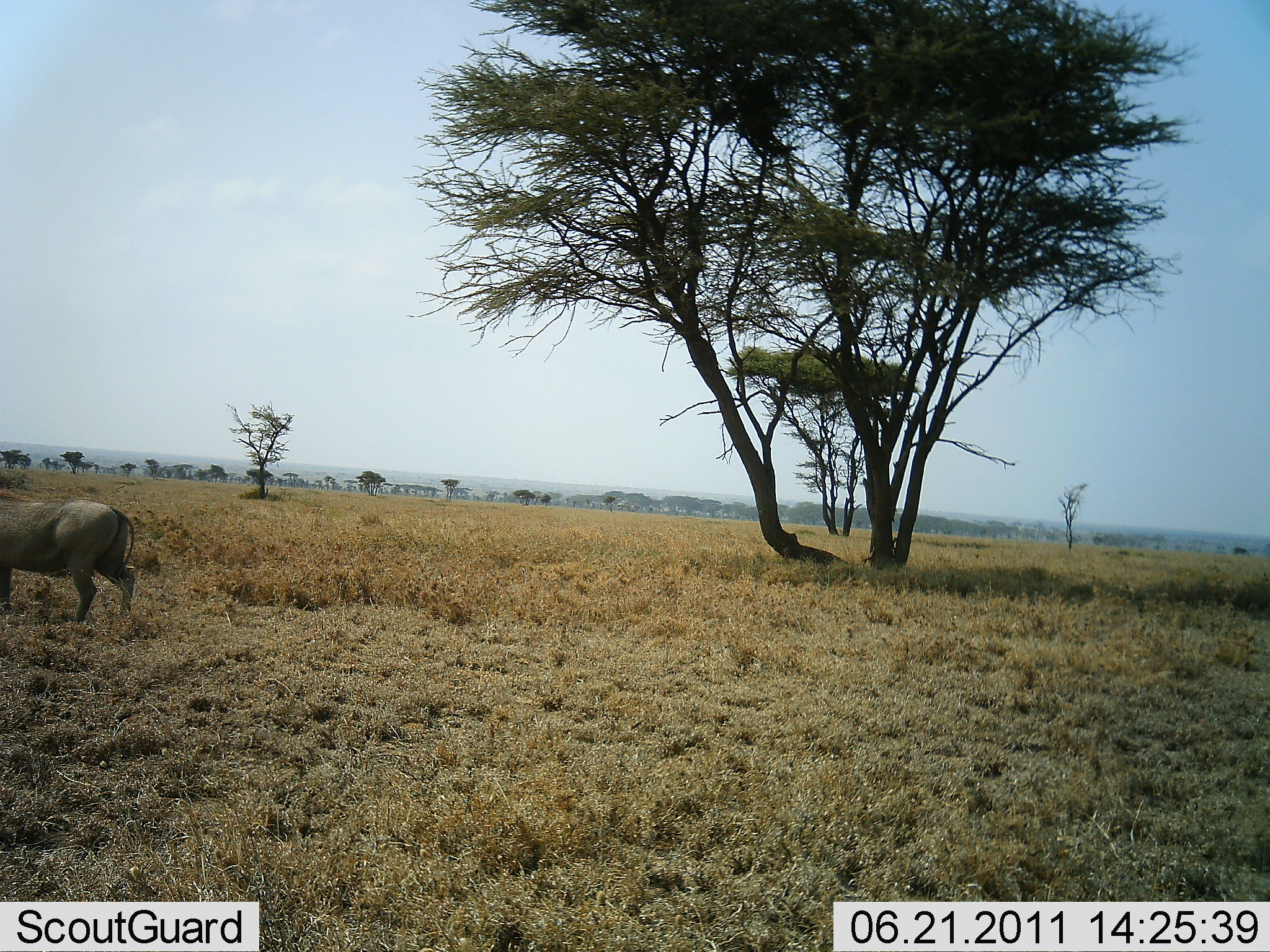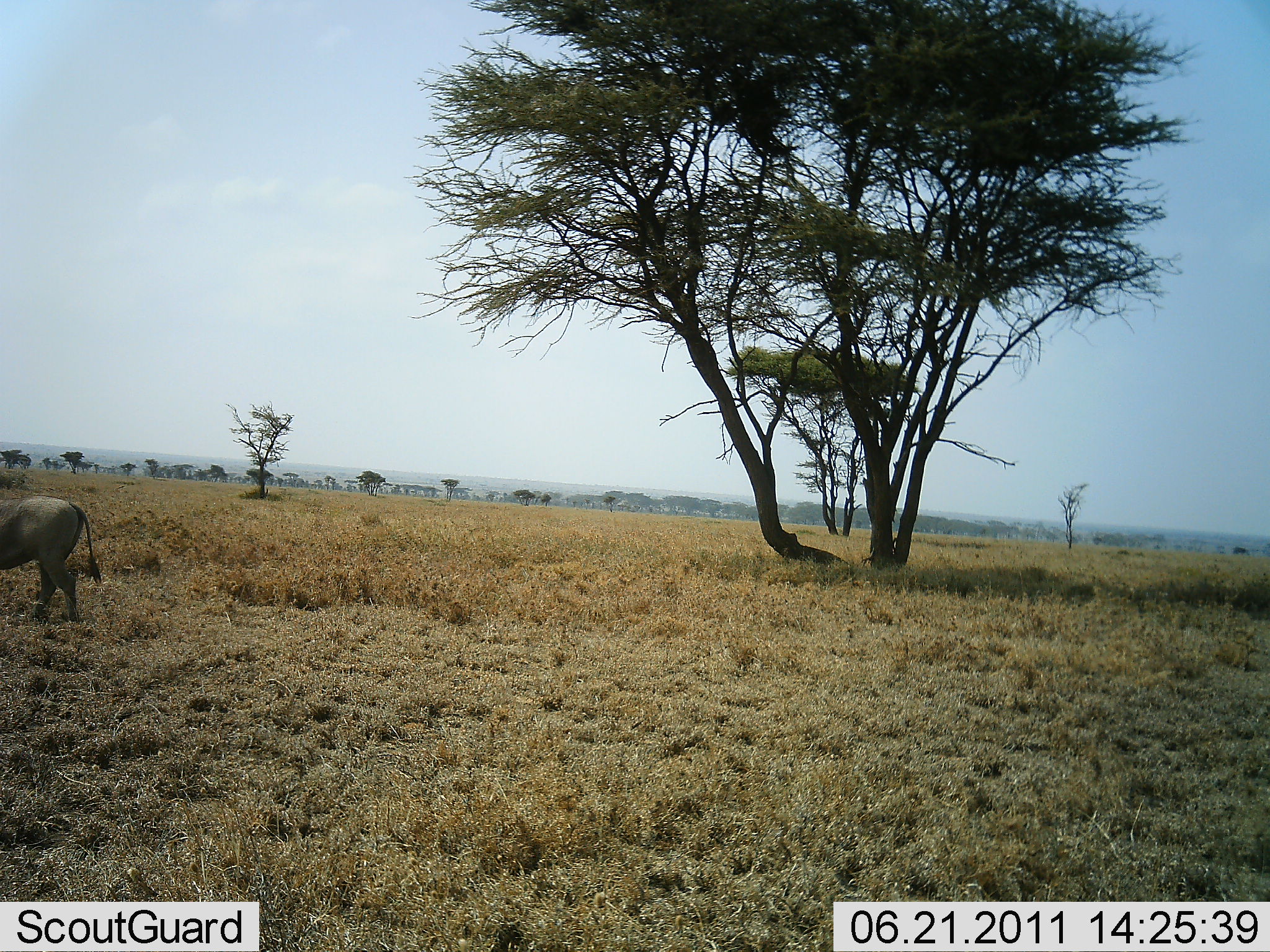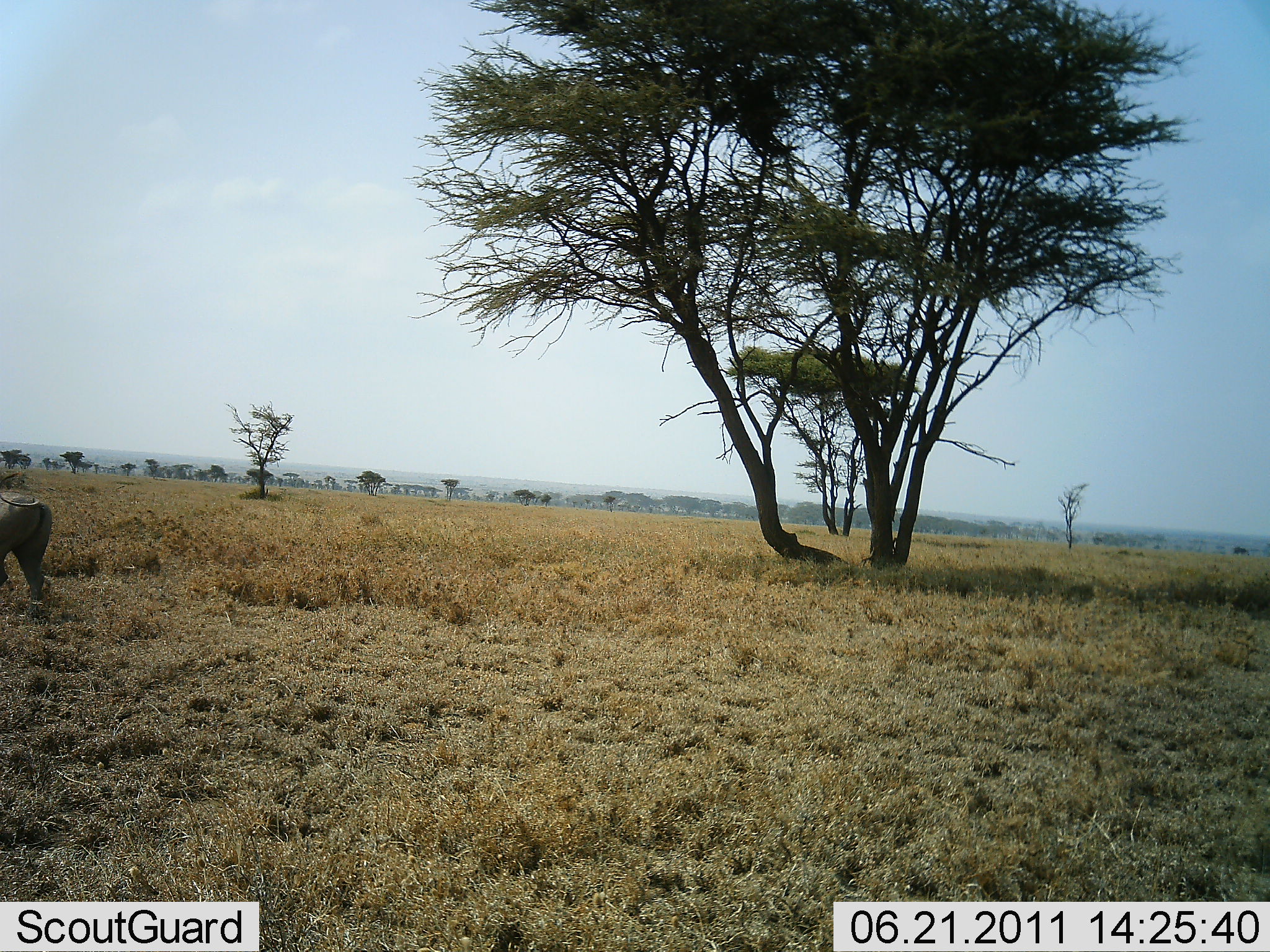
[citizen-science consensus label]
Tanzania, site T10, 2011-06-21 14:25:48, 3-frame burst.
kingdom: Animalia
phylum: Chordata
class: Mammalia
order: Artiodactyla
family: Suidae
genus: Phacochoerus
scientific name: Phacochoerus africanus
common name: warthog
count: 1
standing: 0%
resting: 0%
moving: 100%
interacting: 0%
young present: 0%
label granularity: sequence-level